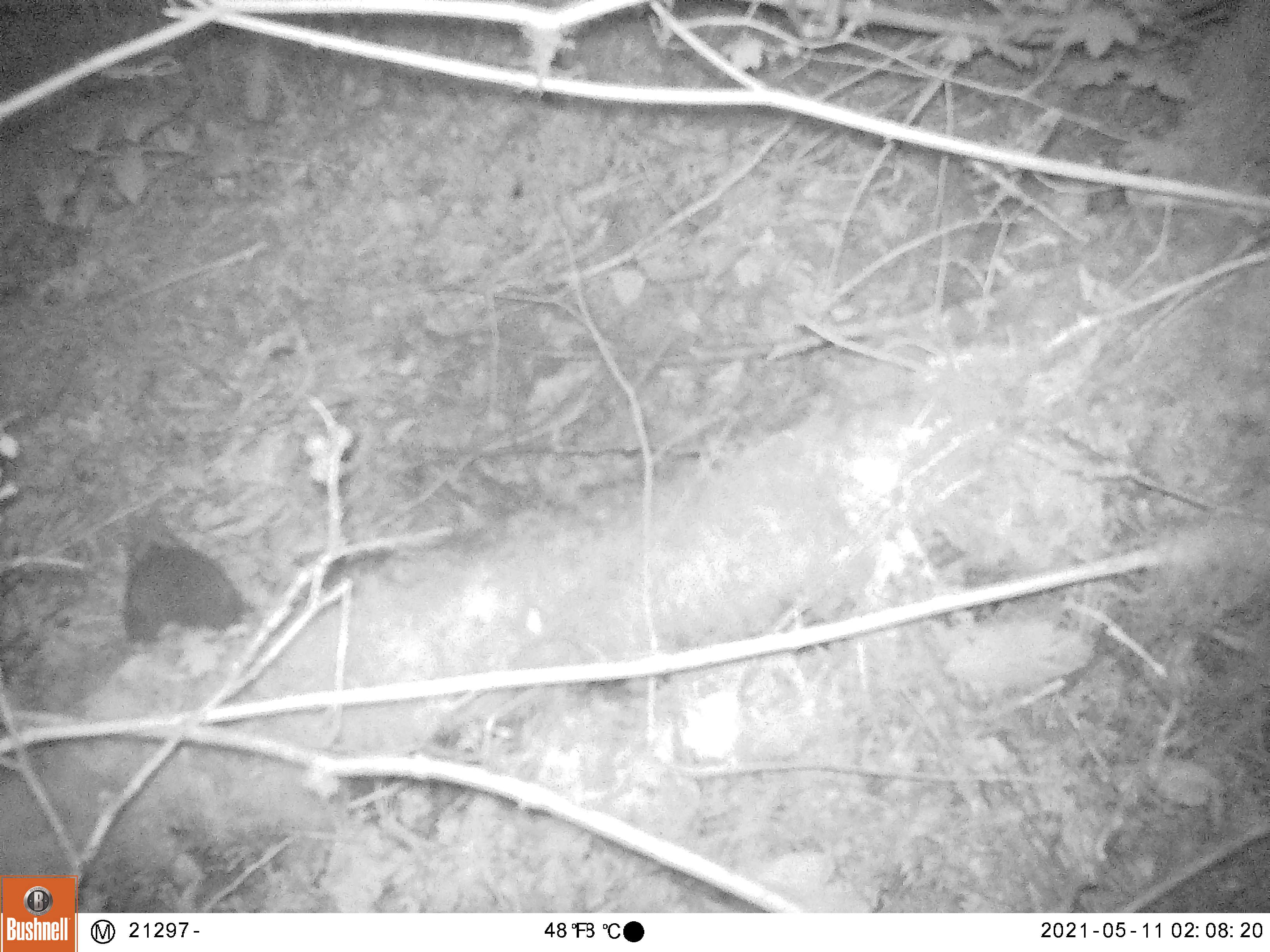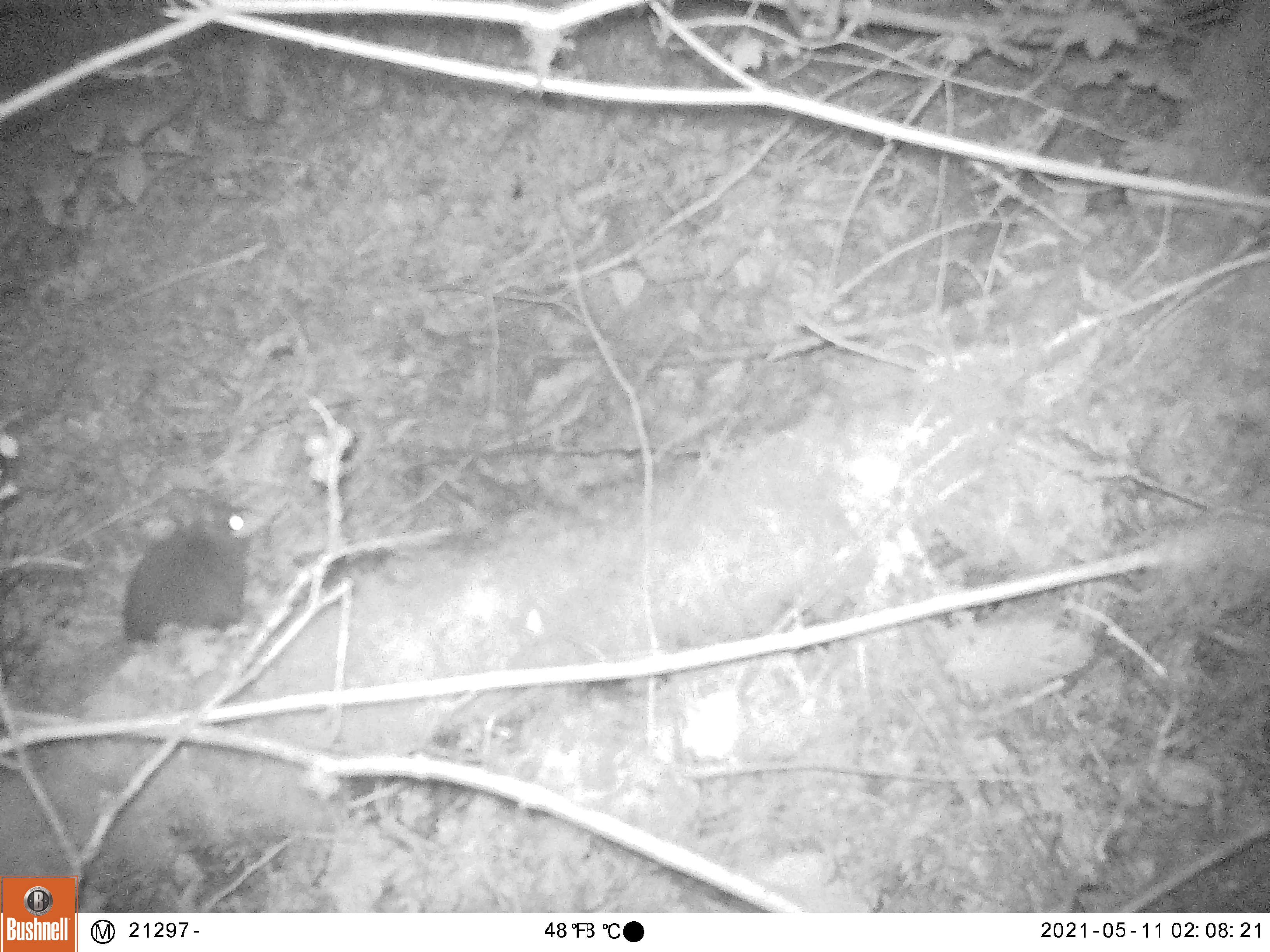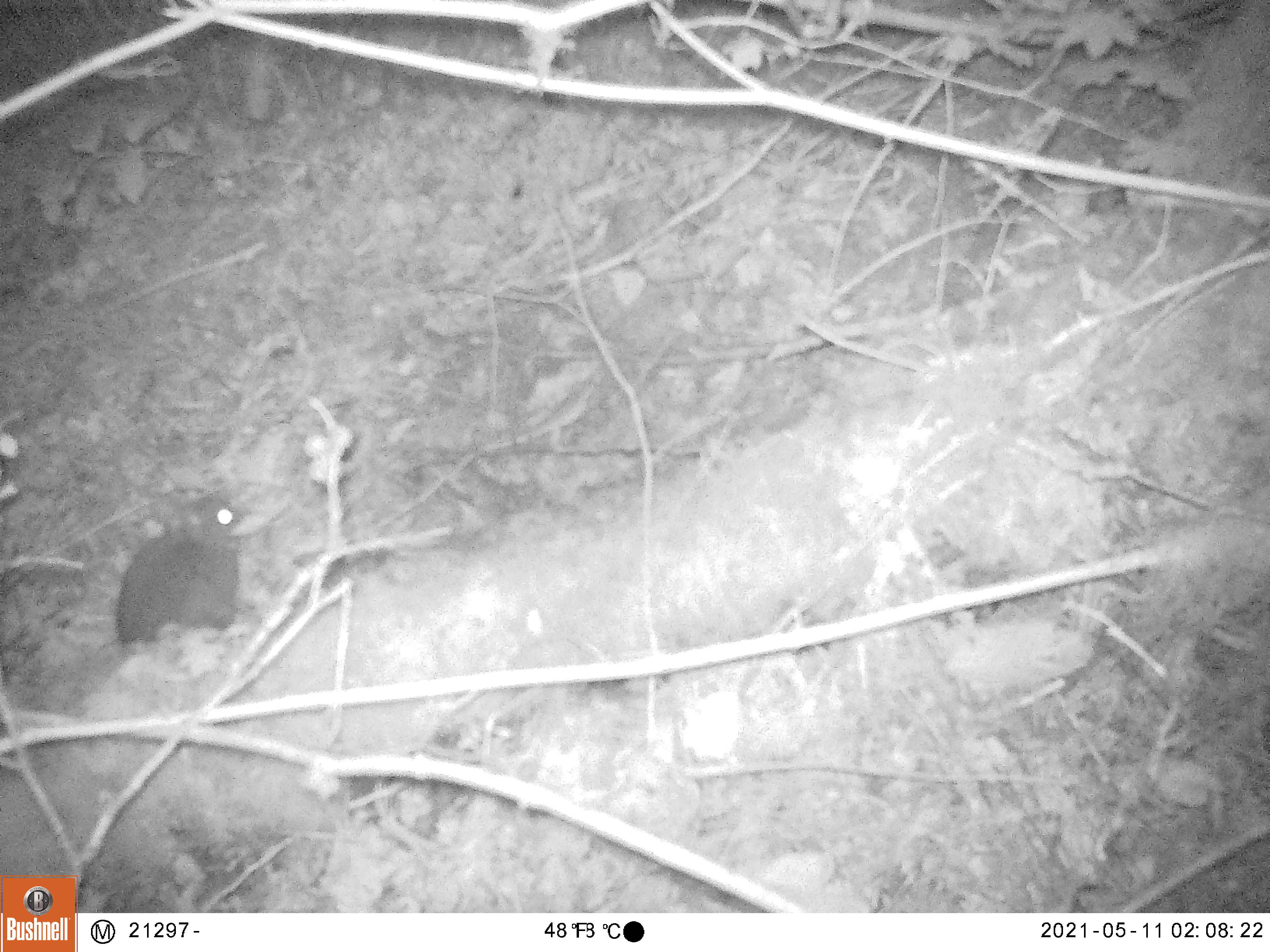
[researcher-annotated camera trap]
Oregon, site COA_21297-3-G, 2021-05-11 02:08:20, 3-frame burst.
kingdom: Animalia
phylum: Chordata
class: Mammalia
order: Lagomorpha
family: Leporidae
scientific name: Leporidae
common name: hares and rabbits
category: leporidae family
Leporidae family (hares and rabbits) (Leporidae).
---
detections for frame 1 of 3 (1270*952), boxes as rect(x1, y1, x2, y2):
leporidae family: rect(106, 508, 250, 647)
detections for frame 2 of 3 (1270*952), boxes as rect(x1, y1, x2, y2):
leporidae family: rect(121, 480, 263, 647)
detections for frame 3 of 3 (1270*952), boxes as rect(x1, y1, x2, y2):
leporidae family: rect(111, 488, 258, 652)